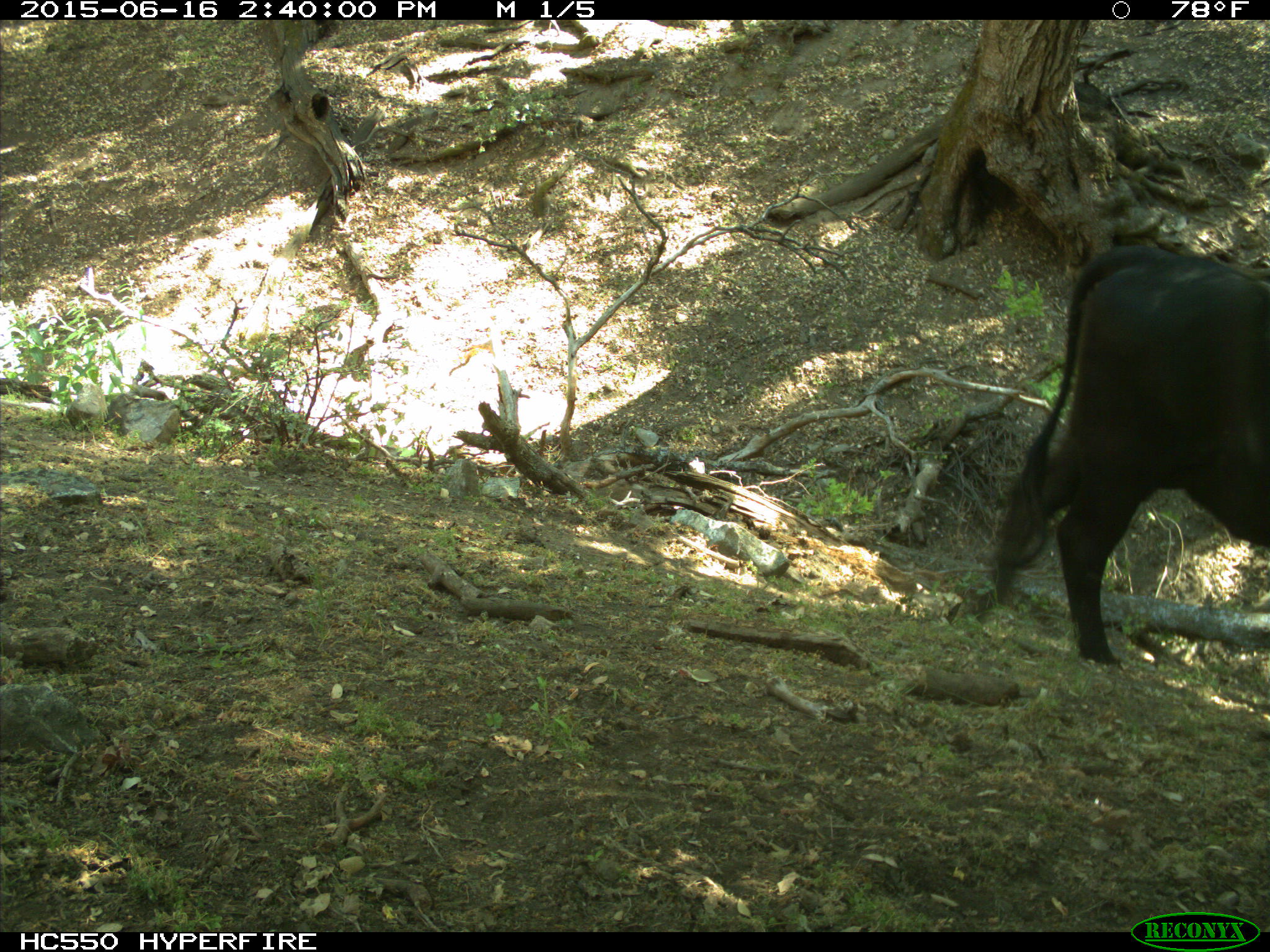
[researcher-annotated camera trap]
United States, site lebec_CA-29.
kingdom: Animalia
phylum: Chordata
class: Mammalia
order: Artiodactyla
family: Bovidae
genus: Bos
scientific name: Bos taurus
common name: domestic cow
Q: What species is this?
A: Bos taurus (domestic cow).